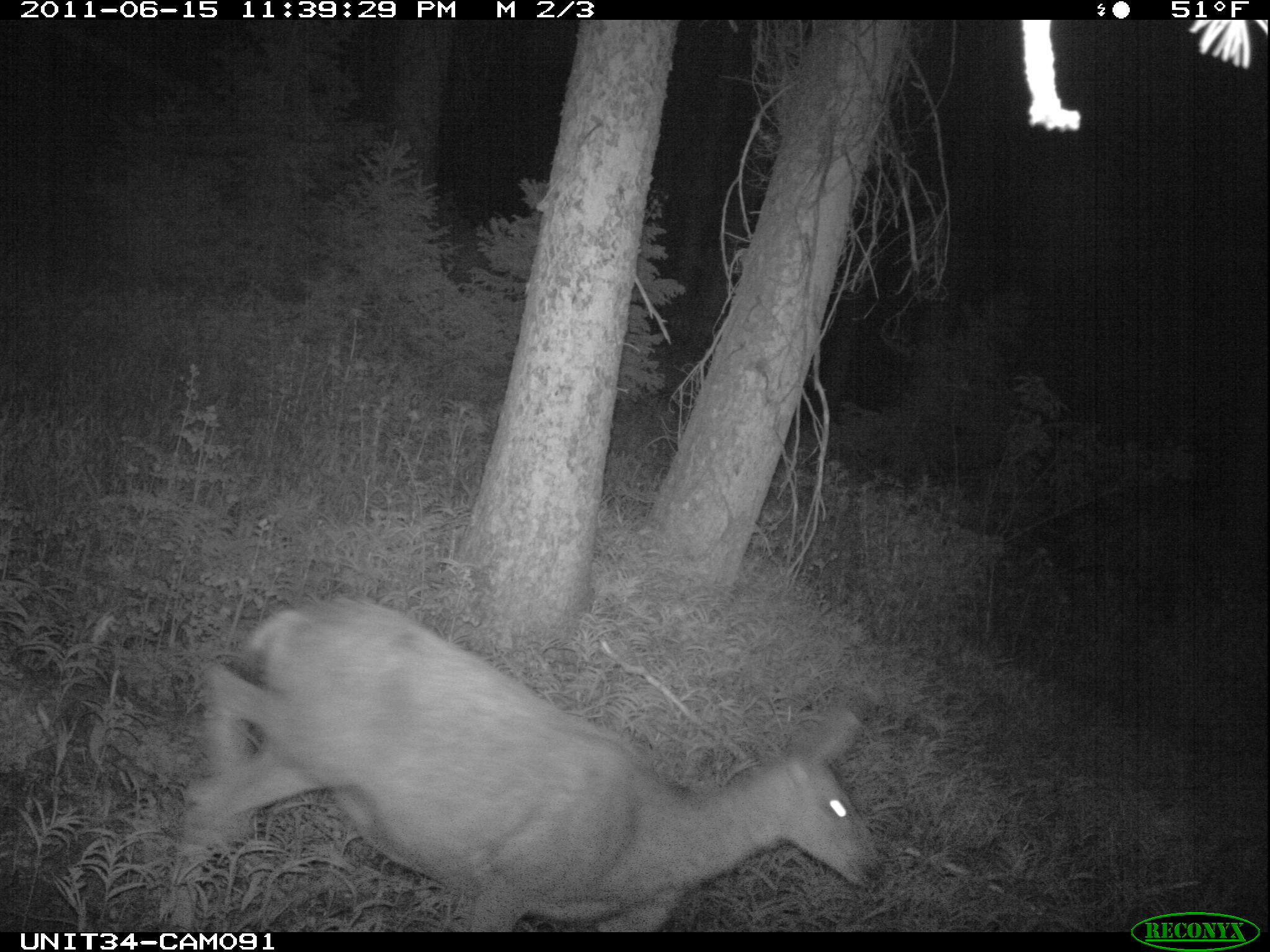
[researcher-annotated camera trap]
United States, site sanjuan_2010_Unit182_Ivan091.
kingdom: Animalia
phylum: Chordata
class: Mammalia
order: Artiodactyla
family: Cervidae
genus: Odocoileus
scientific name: Odocoileus hemionus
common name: mule deer